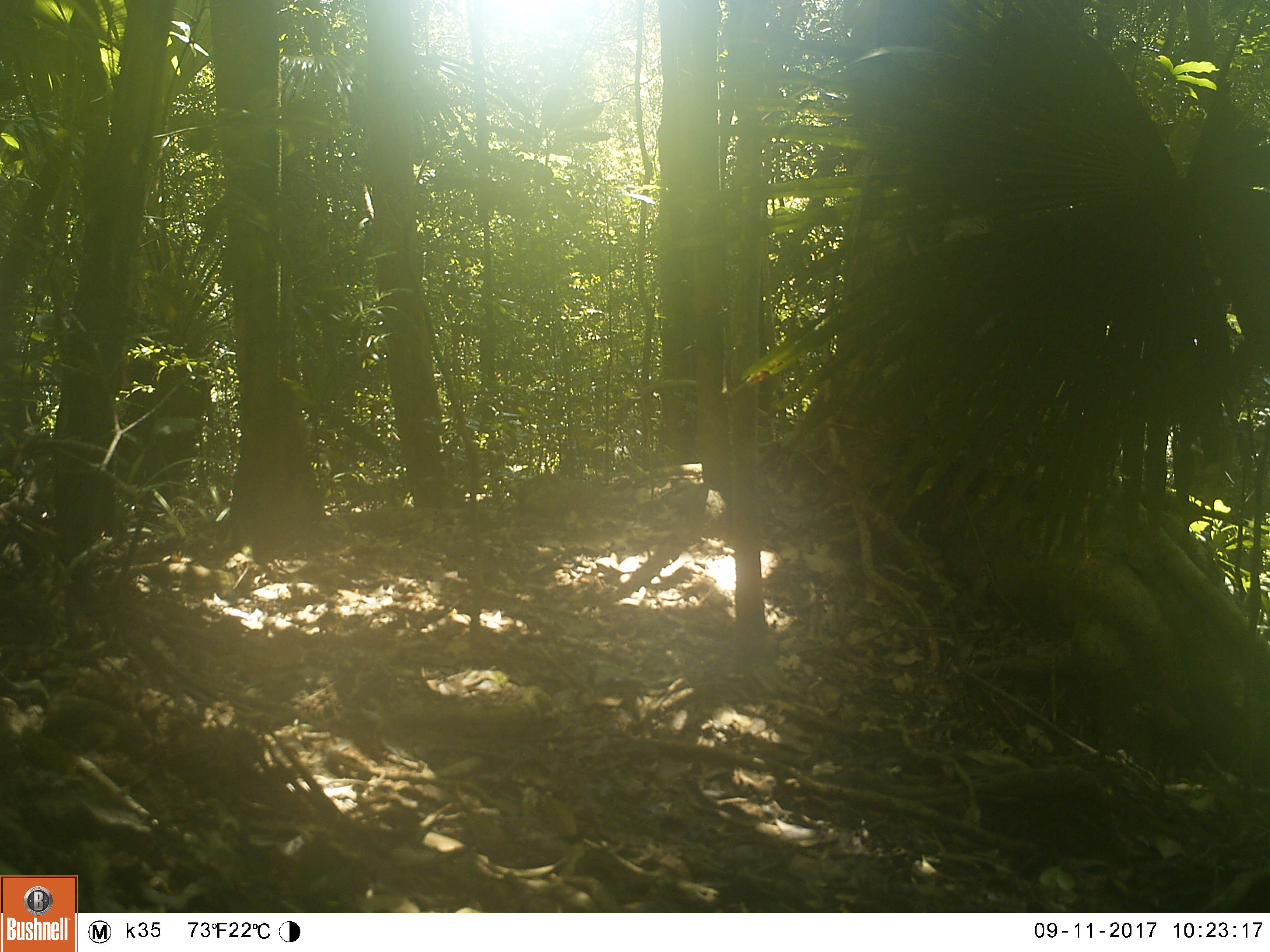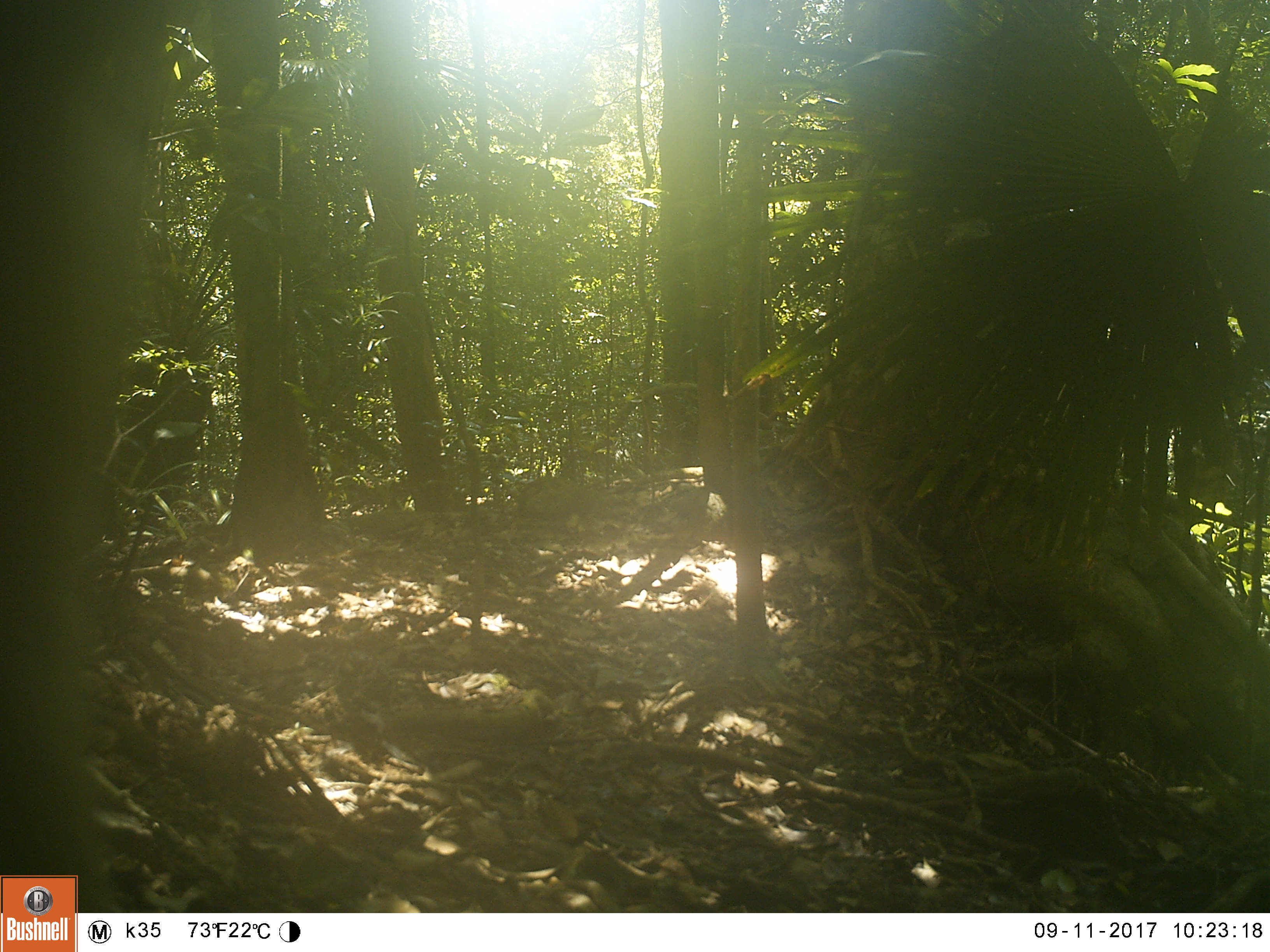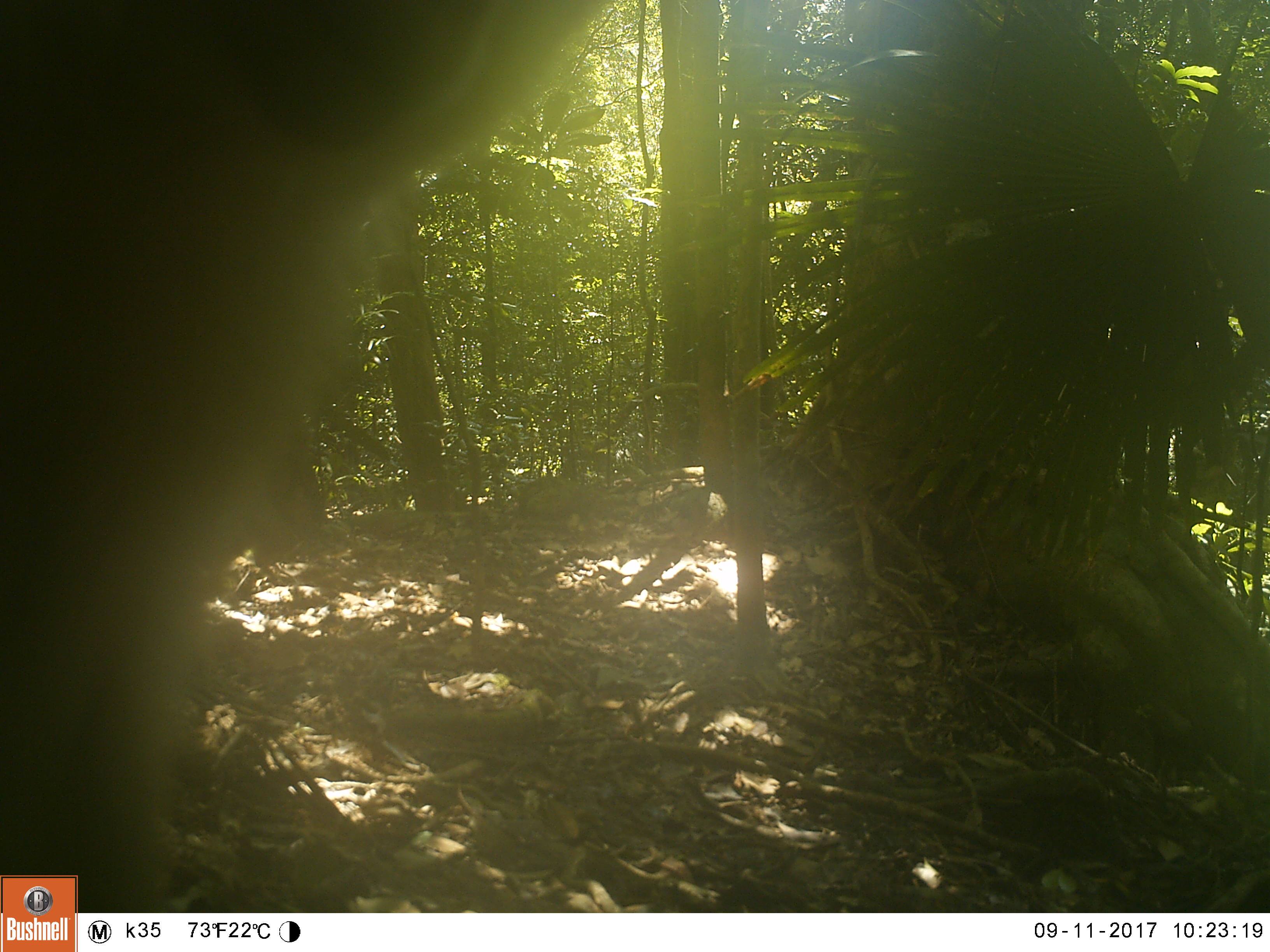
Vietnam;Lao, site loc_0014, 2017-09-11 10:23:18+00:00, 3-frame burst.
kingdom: Animalia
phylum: Chordata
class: Mammalia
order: Primates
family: Cercopithecidae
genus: Macaca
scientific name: Macaca nemestrina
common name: pig-tailed macaque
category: pig tailed macaque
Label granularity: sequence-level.